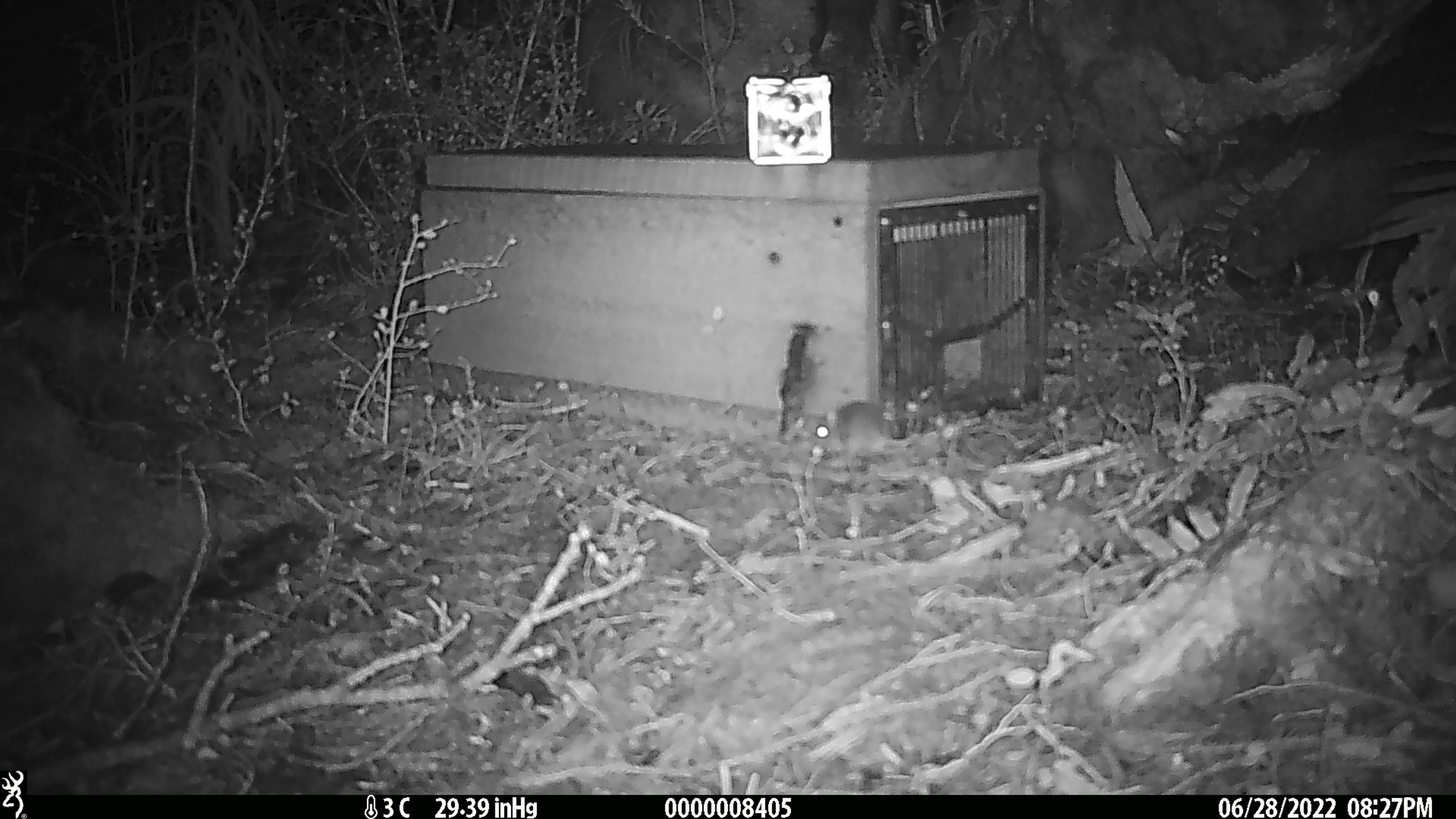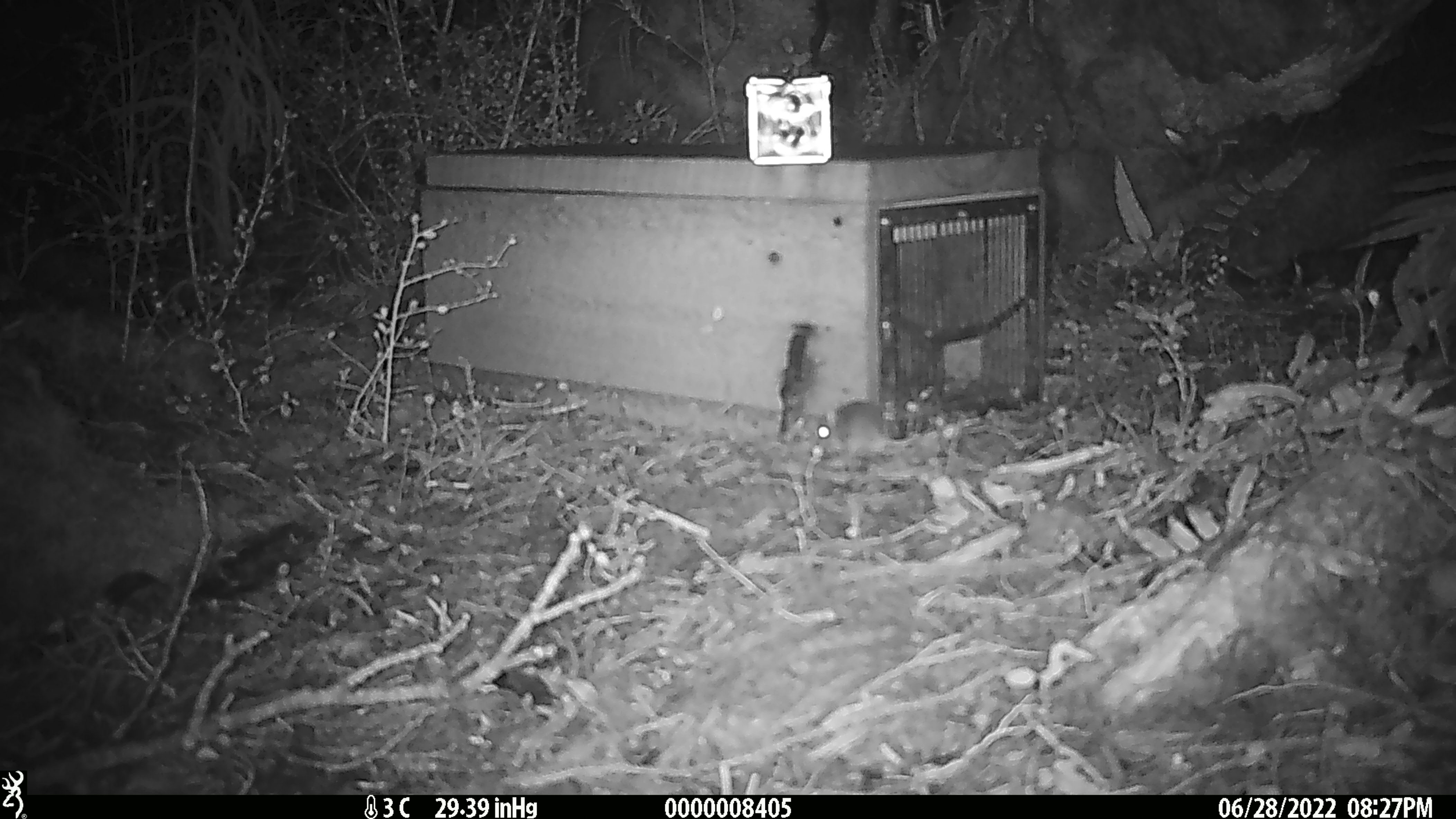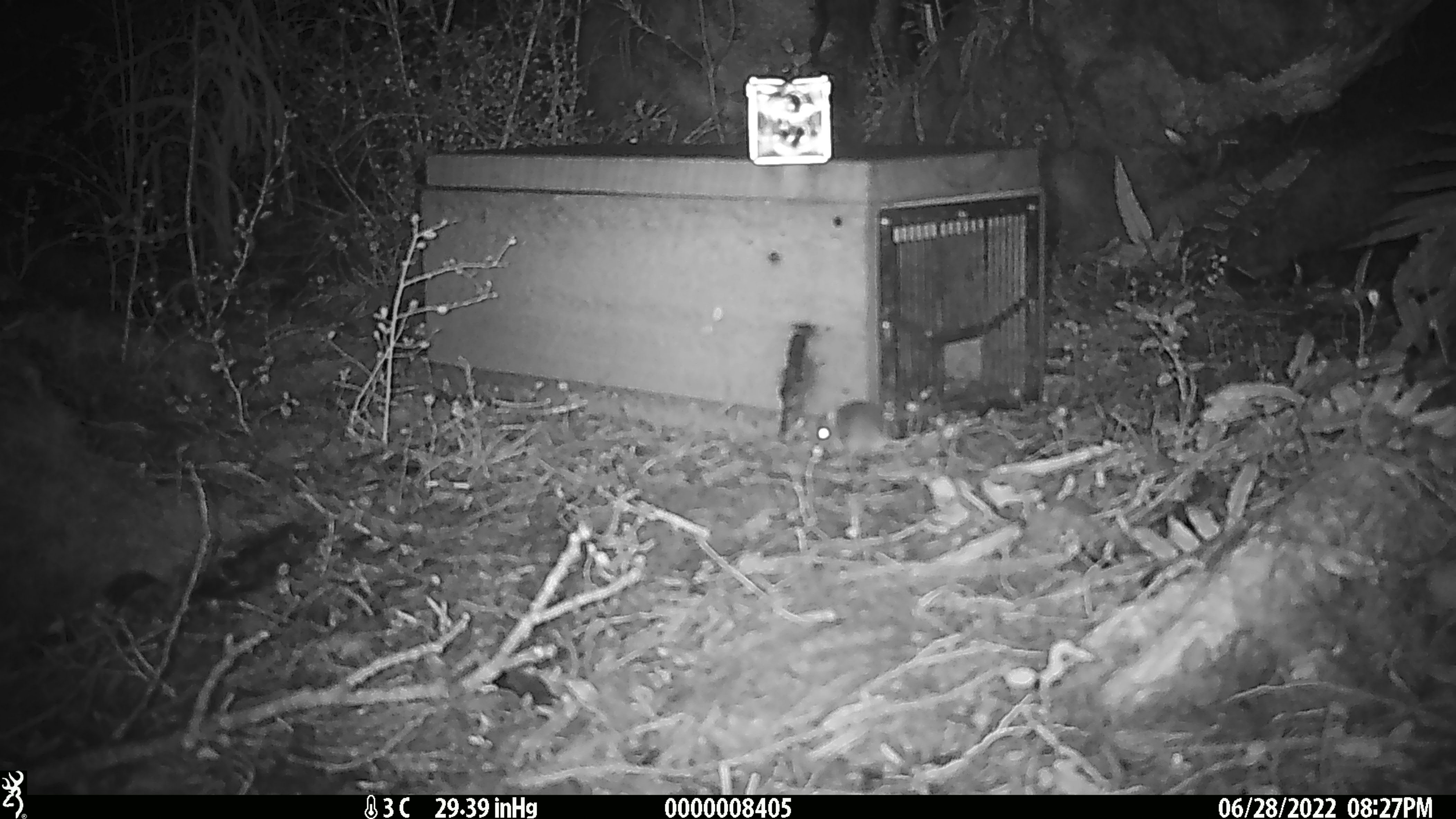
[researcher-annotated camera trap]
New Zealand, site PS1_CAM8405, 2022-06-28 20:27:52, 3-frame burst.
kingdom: Animalia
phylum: Chordata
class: Mammalia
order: Rodentia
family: Muridae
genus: Mus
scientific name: Mus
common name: mouse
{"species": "mouse (Mus)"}